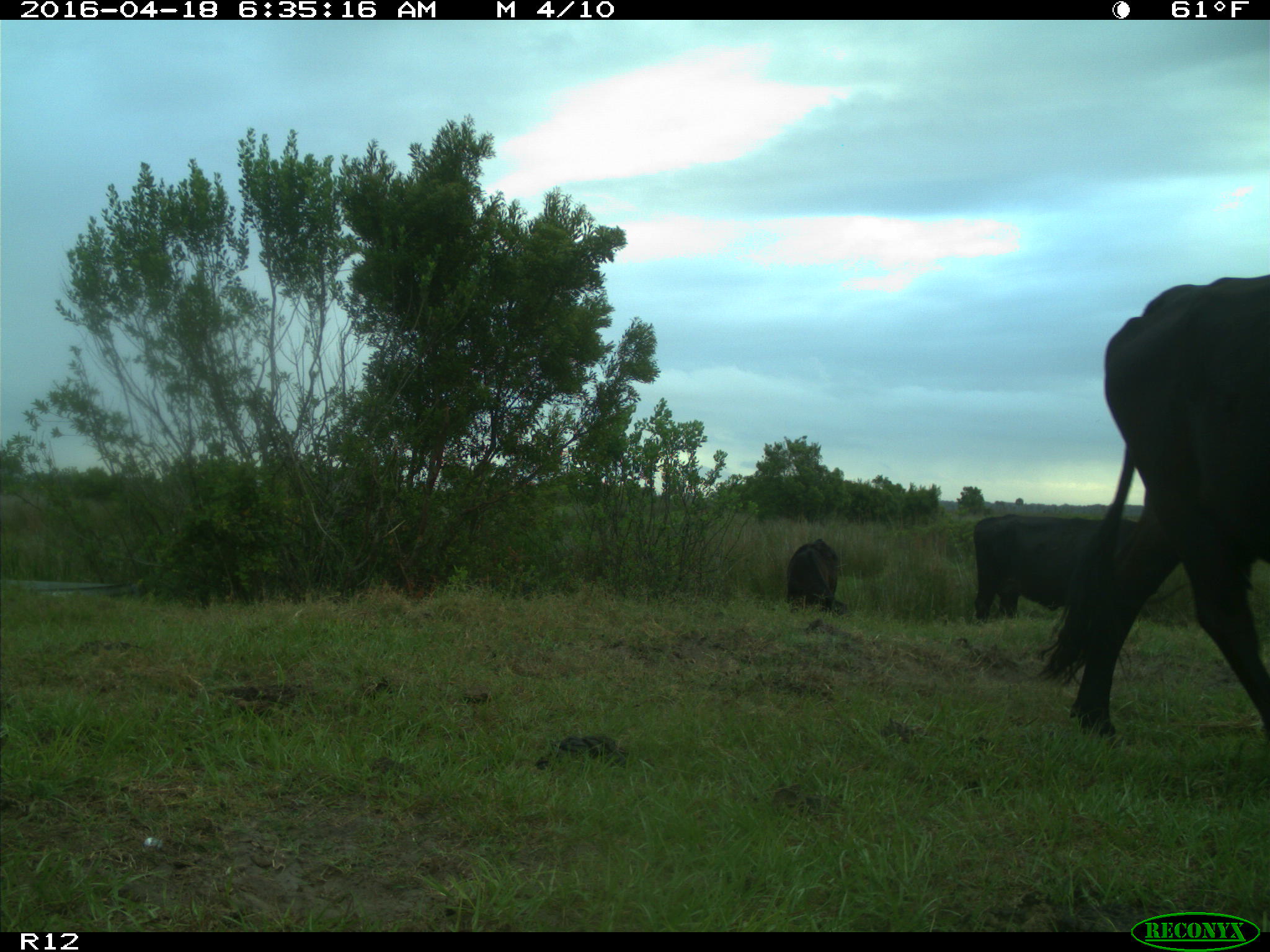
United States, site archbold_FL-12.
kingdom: Animalia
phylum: Chordata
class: Mammalia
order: Artiodactyla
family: Bovidae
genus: Bos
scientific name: Bos taurus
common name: domestic cow